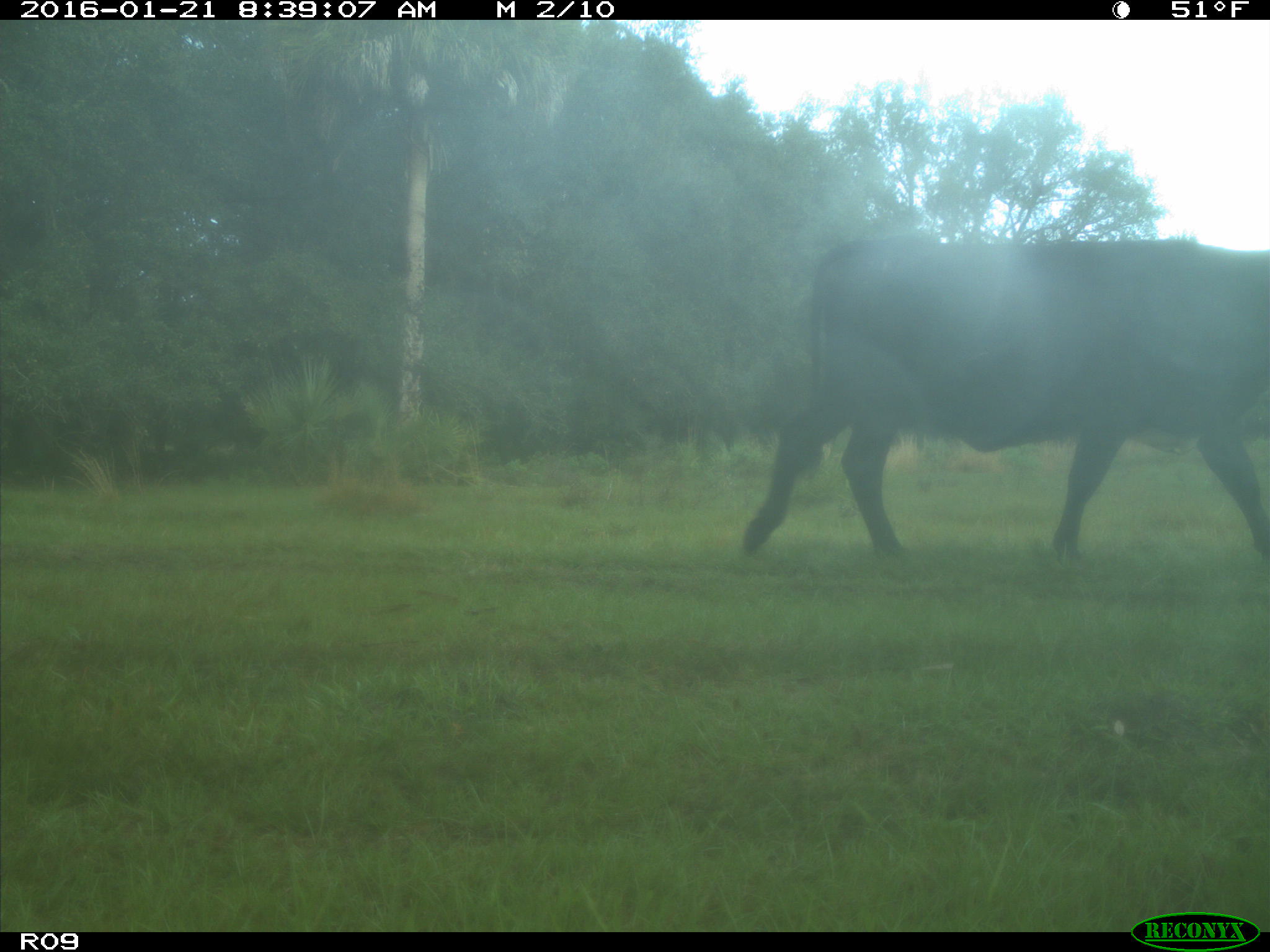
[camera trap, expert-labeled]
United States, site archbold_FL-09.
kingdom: Animalia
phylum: Chordata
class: Mammalia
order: Artiodactyla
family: Bovidae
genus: Bos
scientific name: Bos taurus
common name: domestic cow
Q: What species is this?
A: Bos taurus (domestic cow).